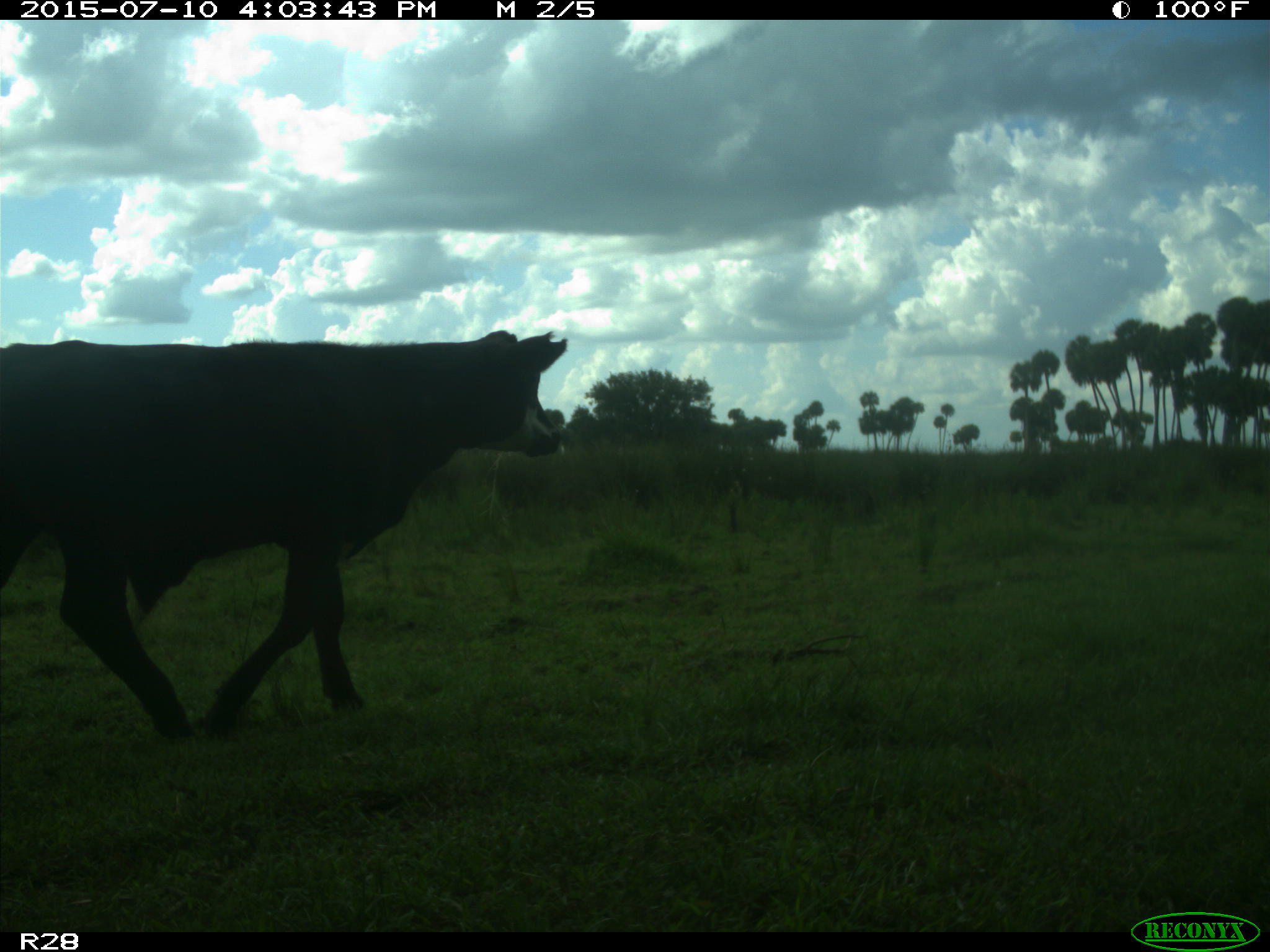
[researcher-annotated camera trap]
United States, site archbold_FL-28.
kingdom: Animalia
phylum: Chordata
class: Mammalia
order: Artiodactyla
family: Bovidae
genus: Bos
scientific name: Bos taurus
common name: domestic cow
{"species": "Bos taurus (domestic cow)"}